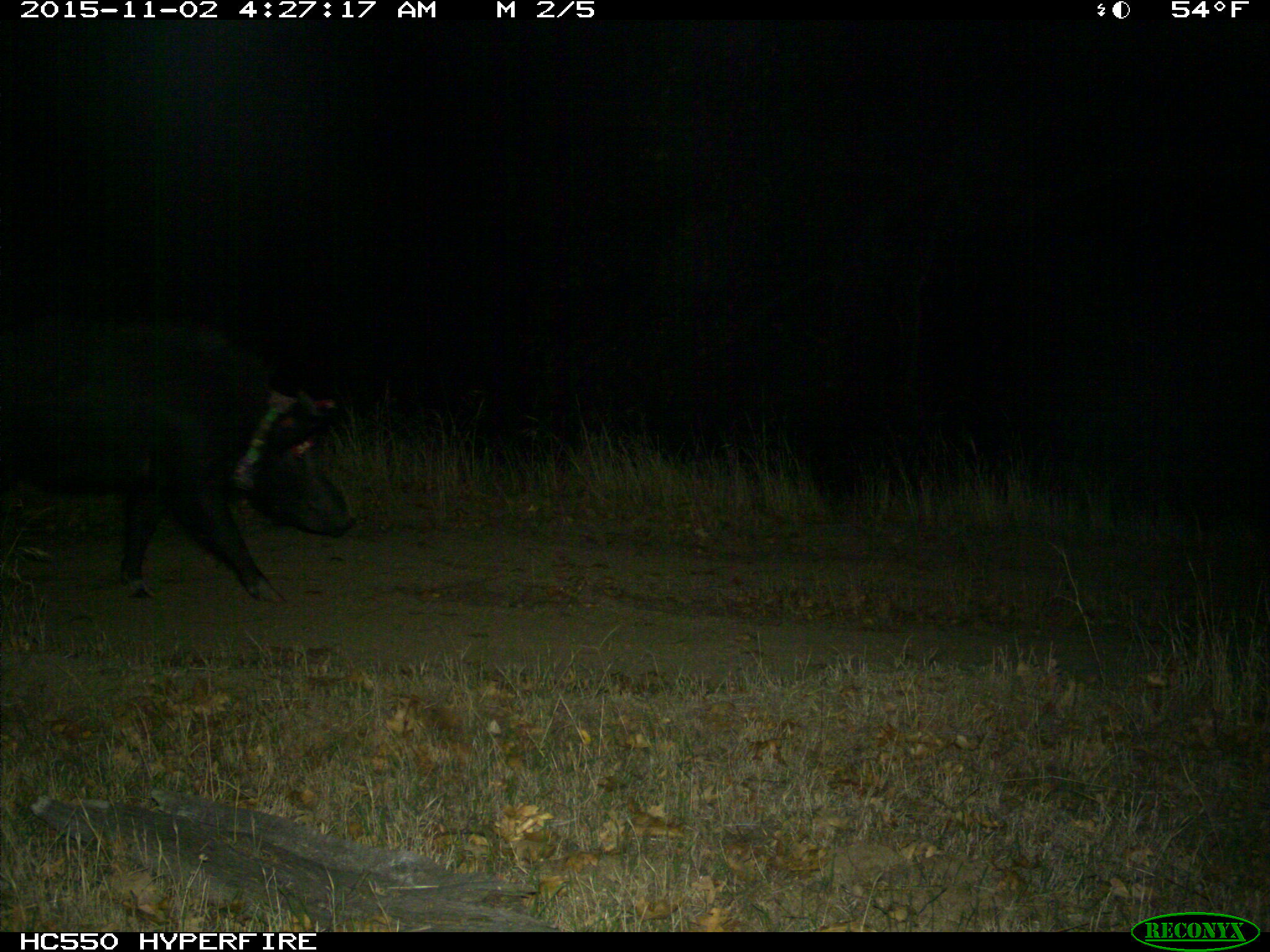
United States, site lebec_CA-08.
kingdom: Animalia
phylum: Chordata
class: Mammalia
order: Artiodactyla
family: Suidae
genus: Sus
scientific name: Sus scrofa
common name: wild boar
Sus scrofa (wild boar).